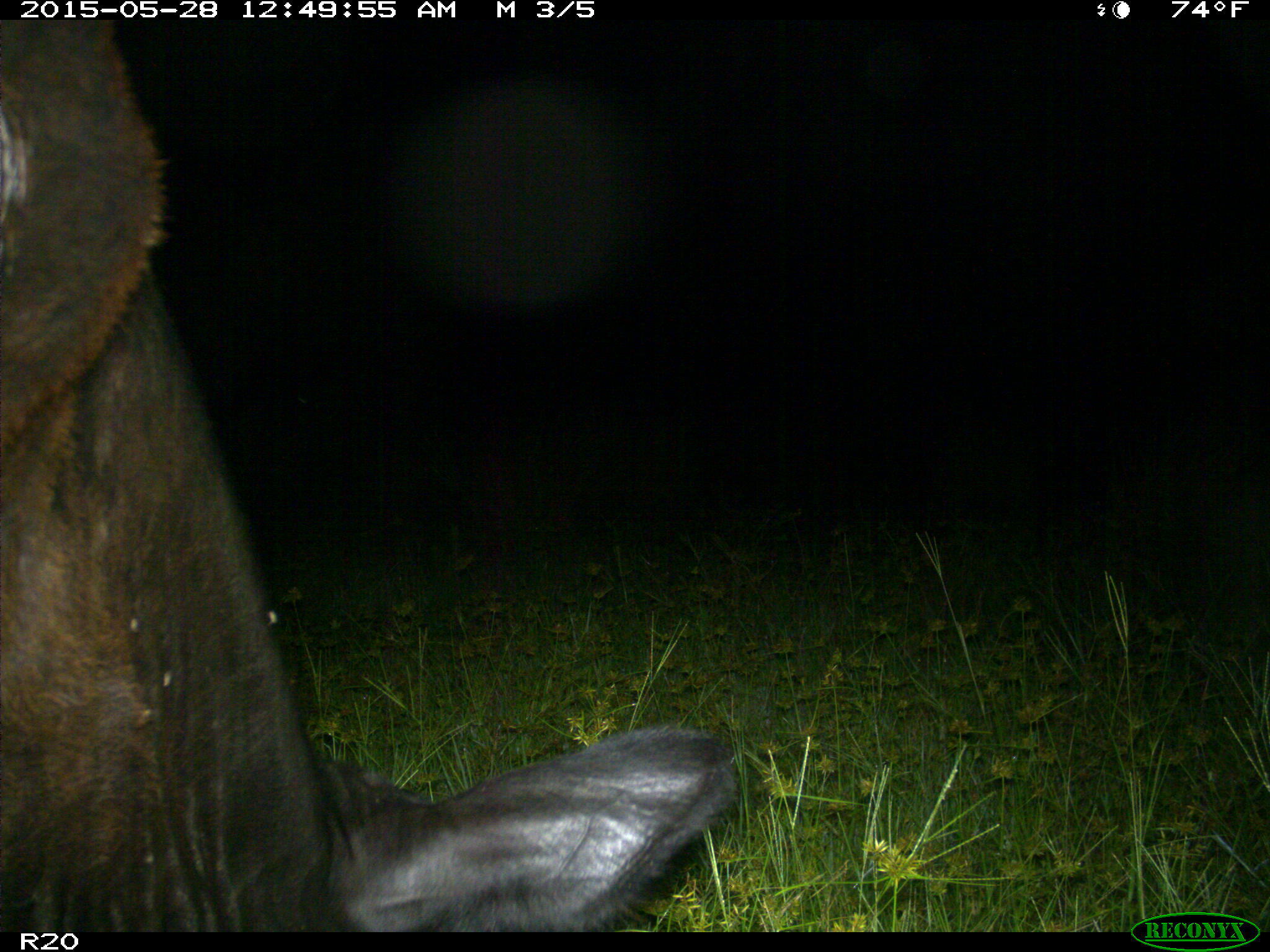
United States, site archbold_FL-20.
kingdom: Animalia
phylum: Chordata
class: Mammalia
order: Artiodactyla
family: Bovidae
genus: Bos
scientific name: Bos taurus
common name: domestic cow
Bos taurus (domestic cow).